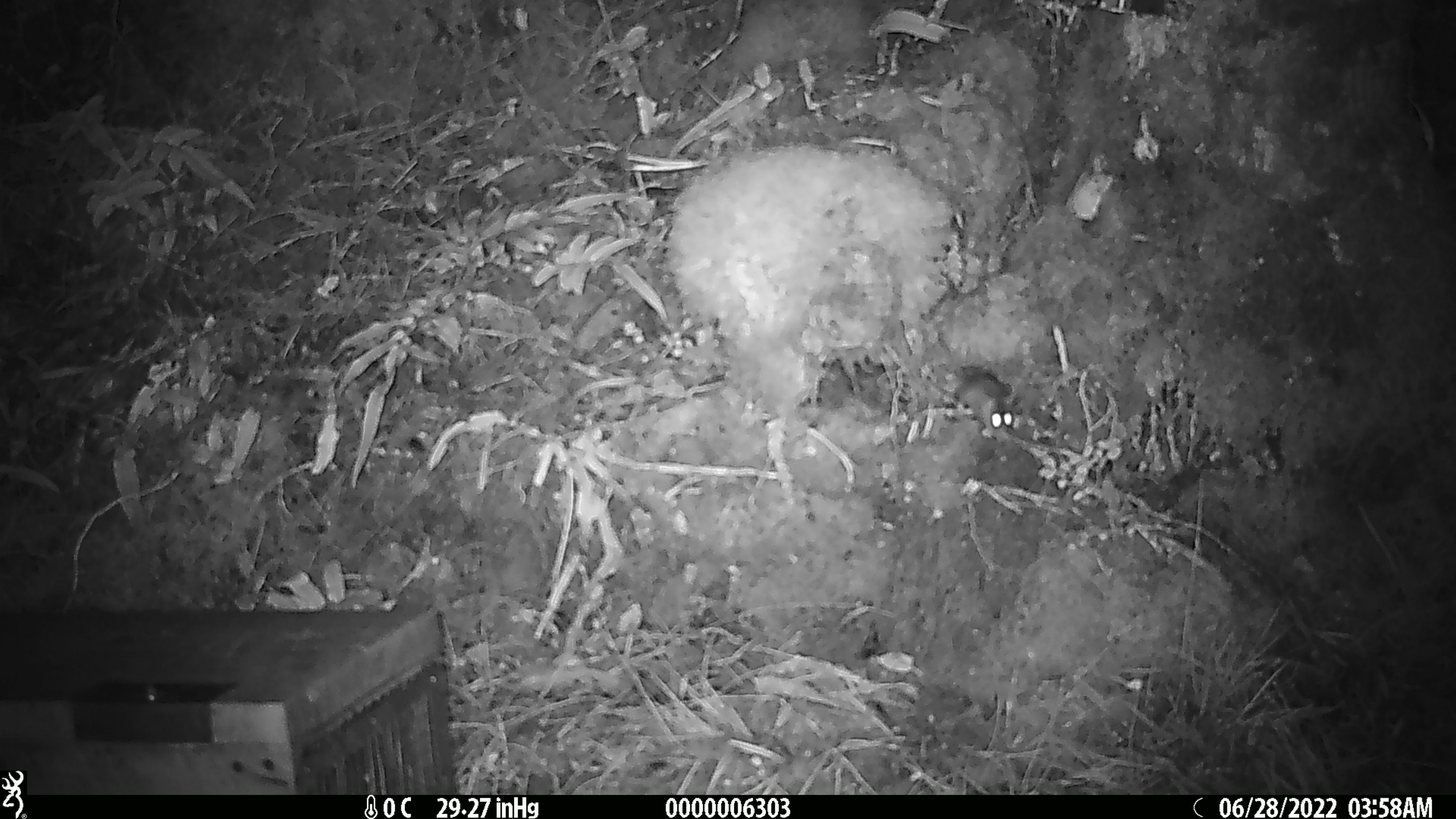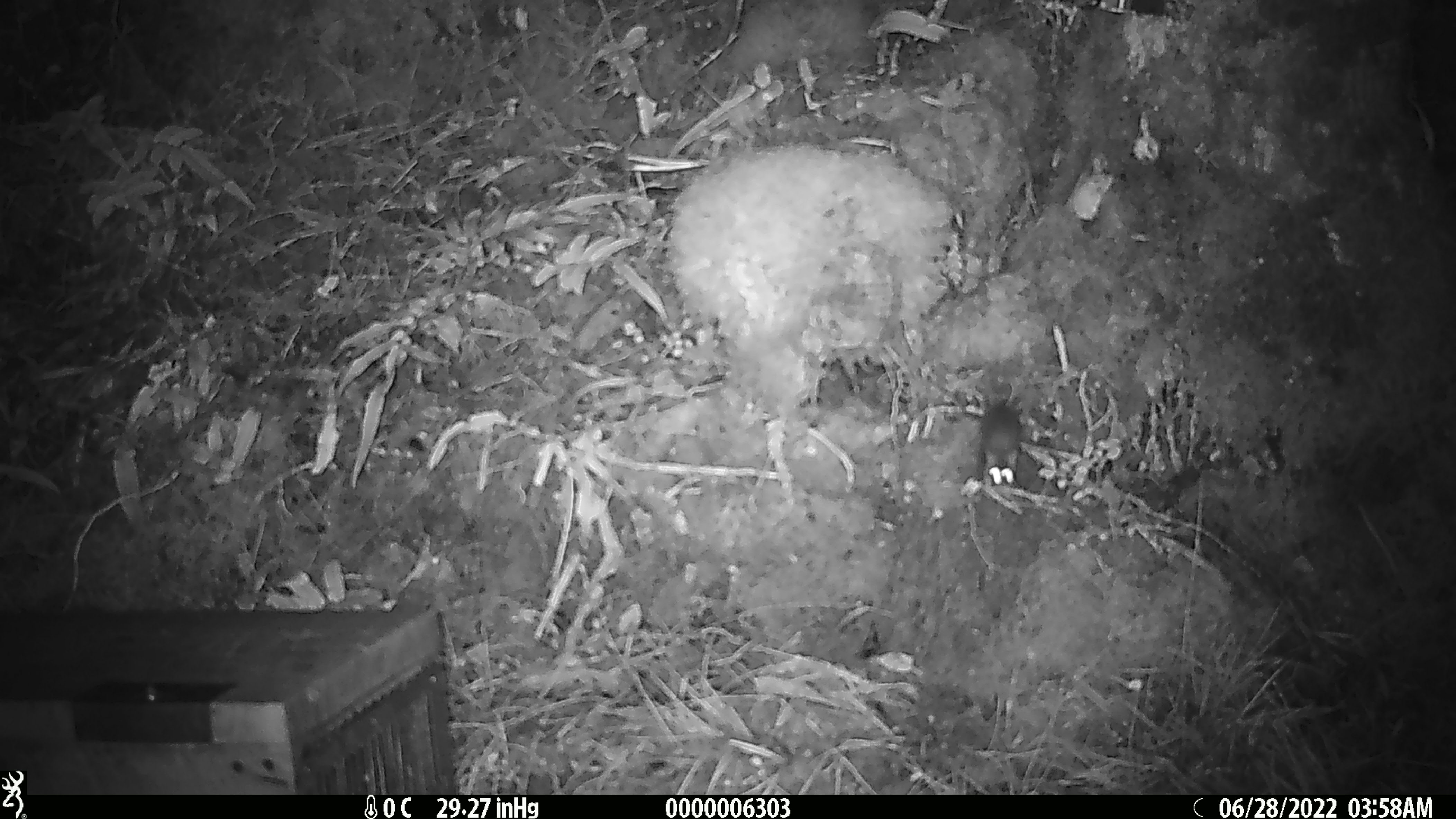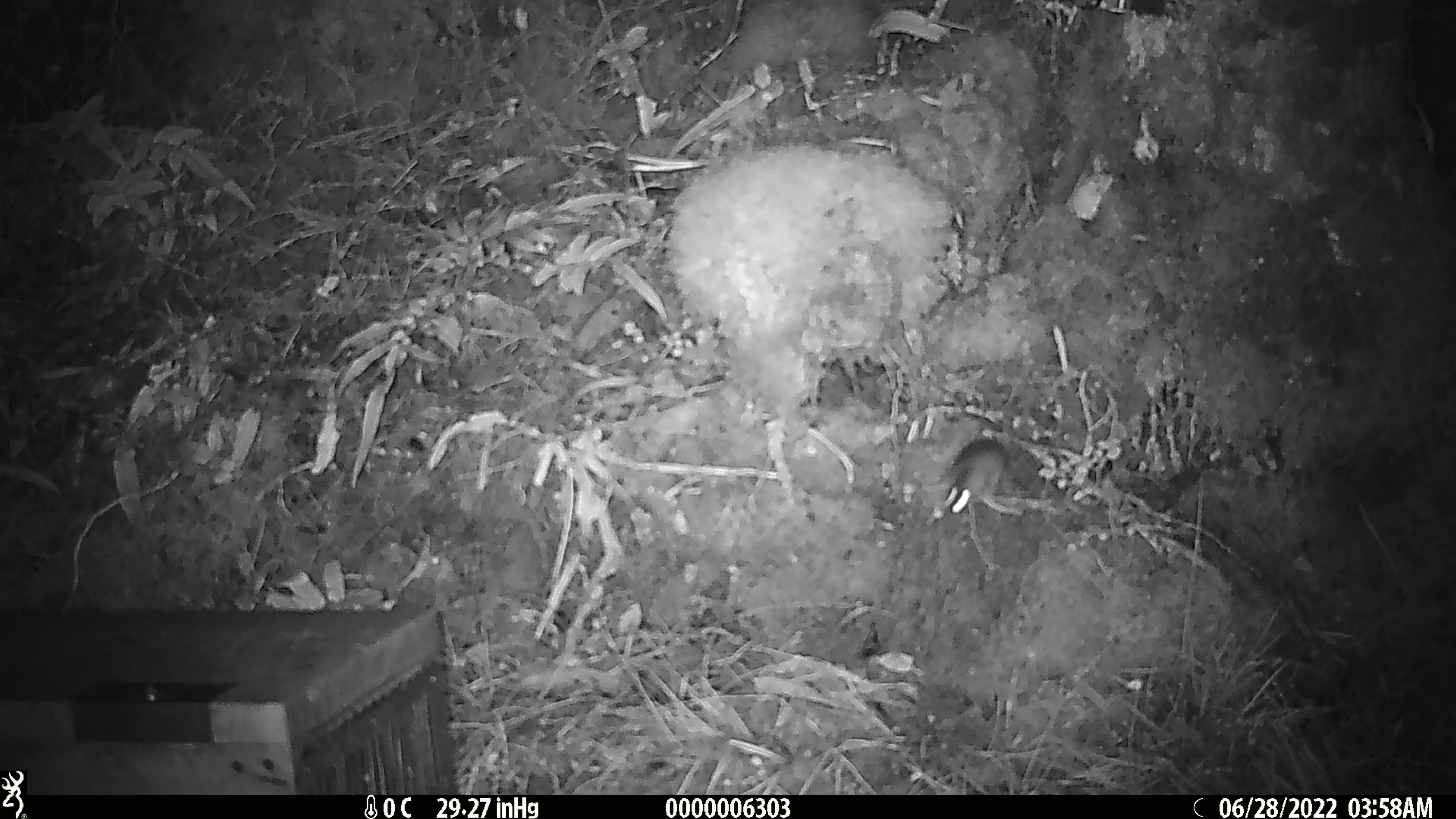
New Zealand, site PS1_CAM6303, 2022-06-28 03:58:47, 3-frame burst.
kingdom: Animalia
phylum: Chordata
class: Mammalia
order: Rodentia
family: Muridae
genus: Mus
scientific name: Mus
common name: mouse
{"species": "mouse (Mus)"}